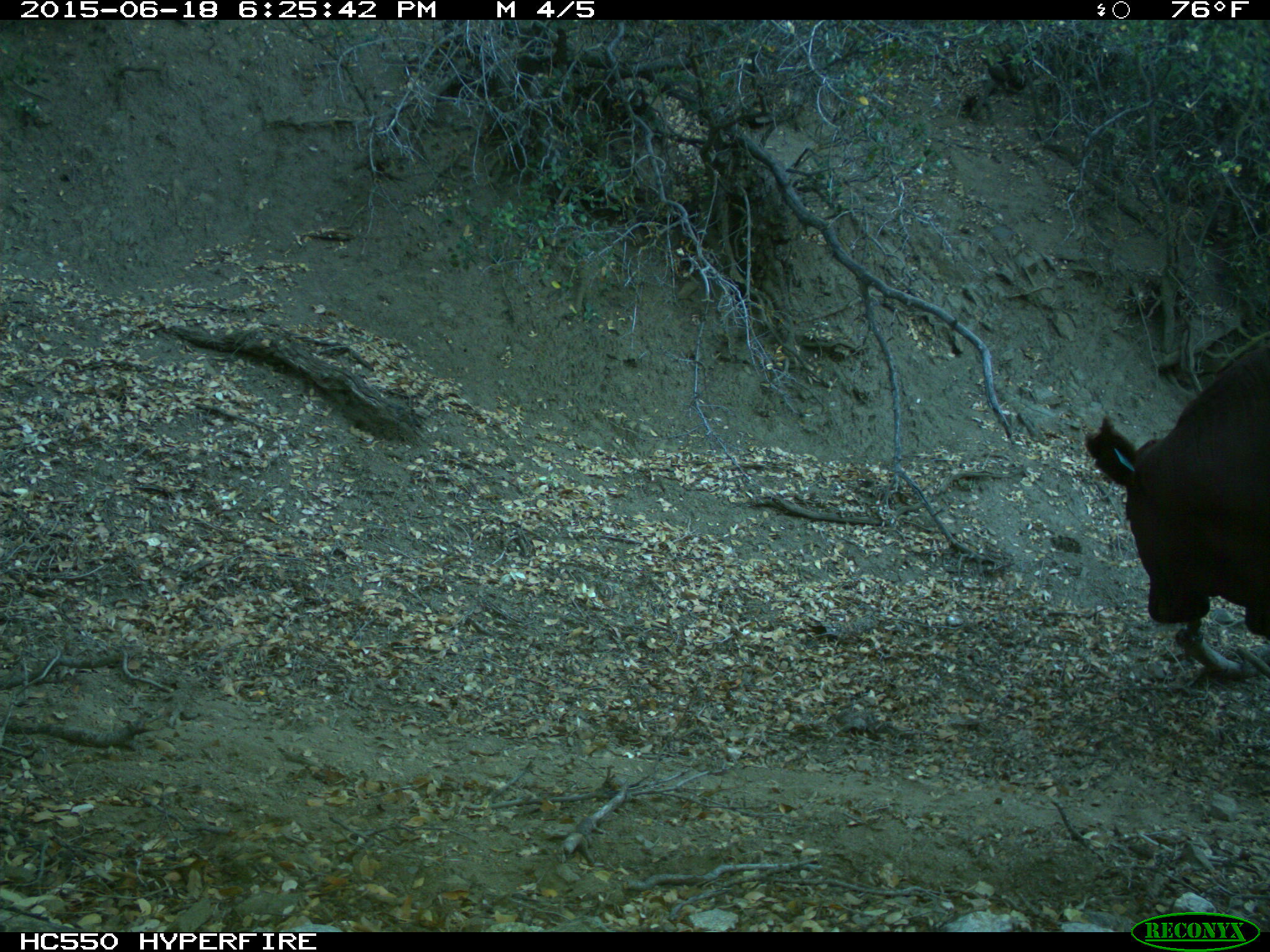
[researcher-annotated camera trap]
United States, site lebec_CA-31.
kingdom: Animalia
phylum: Chordata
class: Mammalia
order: Artiodactyla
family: Bovidae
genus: Bos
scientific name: Bos taurus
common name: domestic cow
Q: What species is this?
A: Bos taurus (domestic cow).